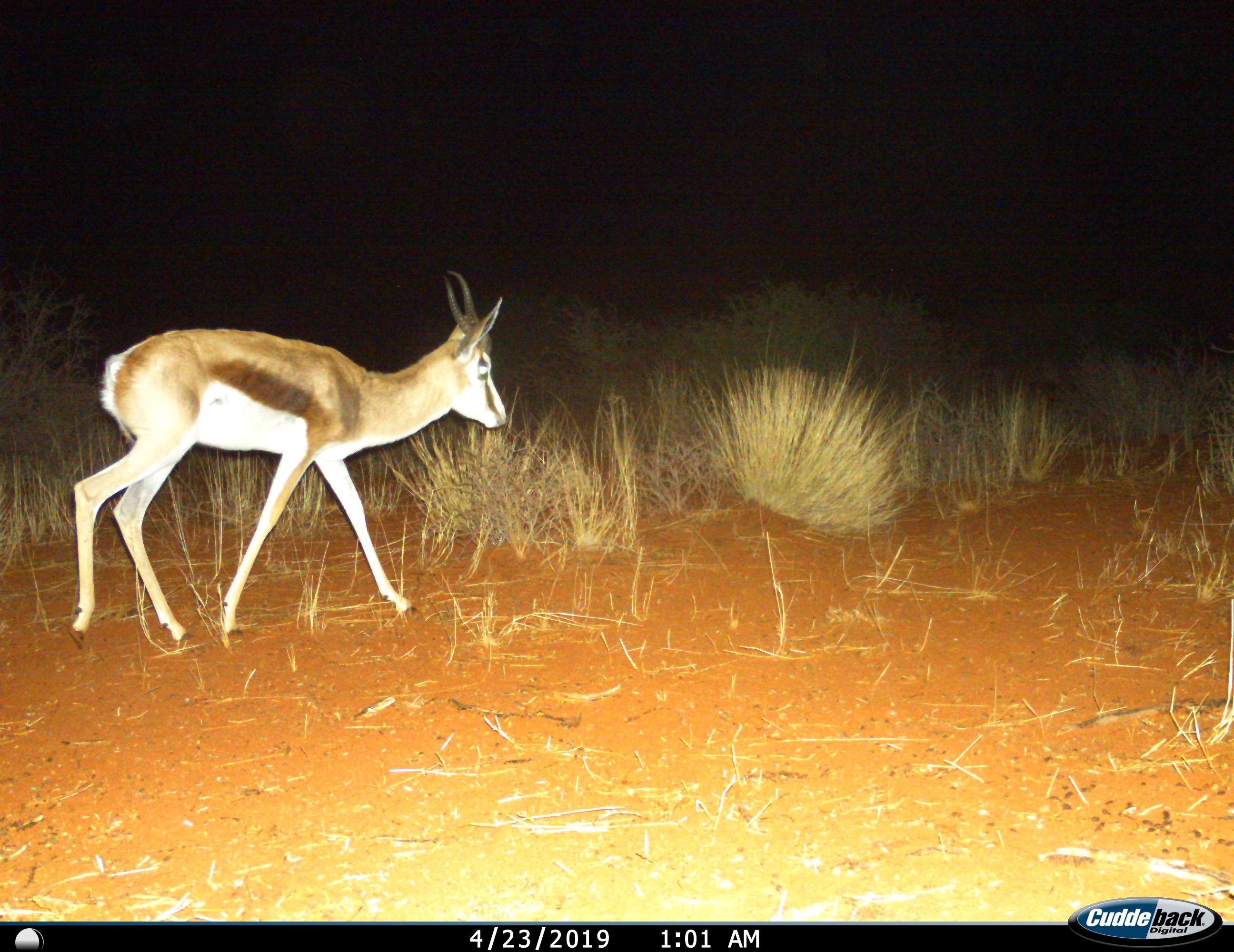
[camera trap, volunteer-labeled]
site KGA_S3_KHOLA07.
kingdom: Animalia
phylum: Chordata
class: Mammalia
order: Artiodactyla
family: Bovidae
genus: Antidorcas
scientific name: Antidorcas marsupialis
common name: springbok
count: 1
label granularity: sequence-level